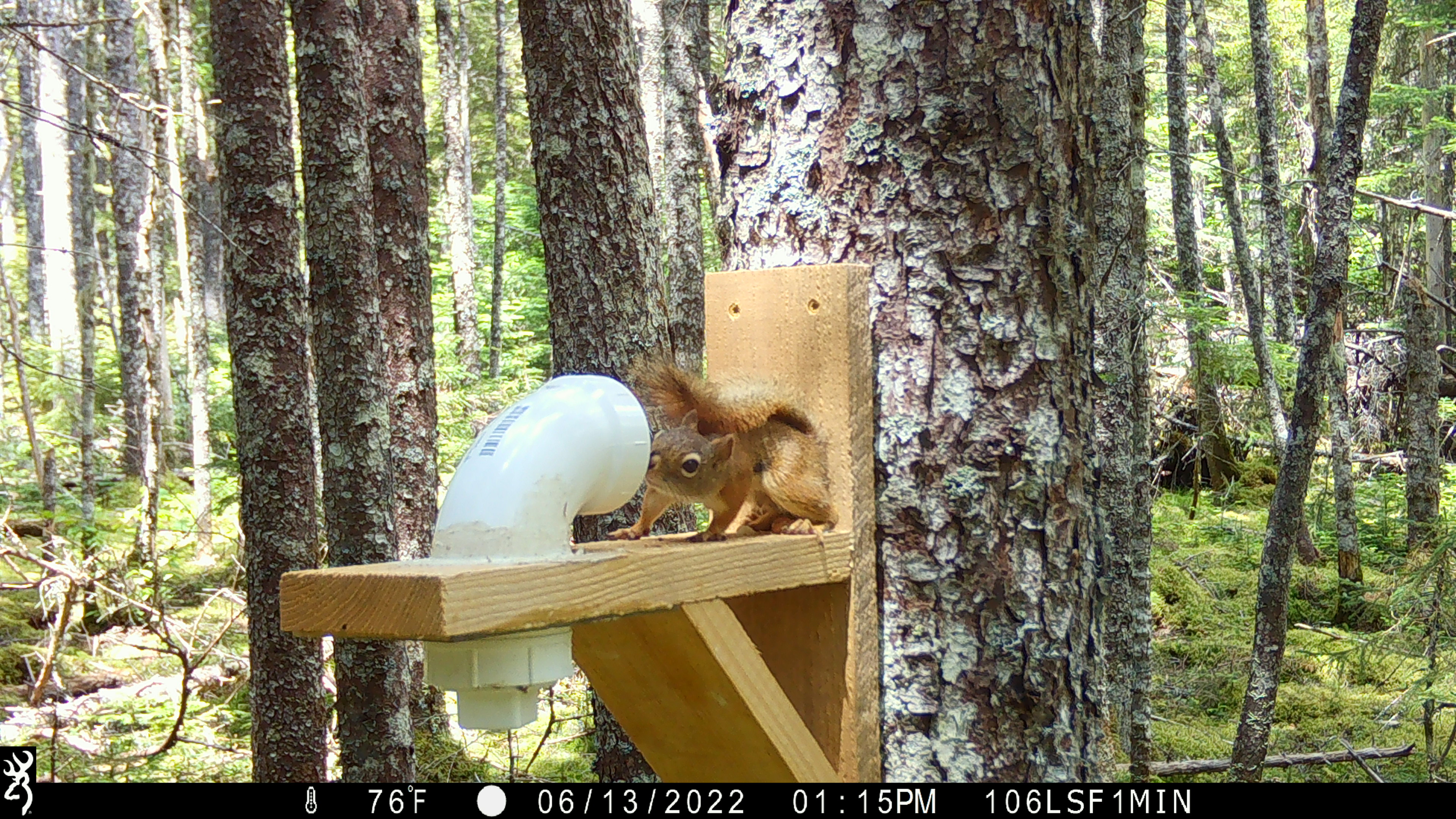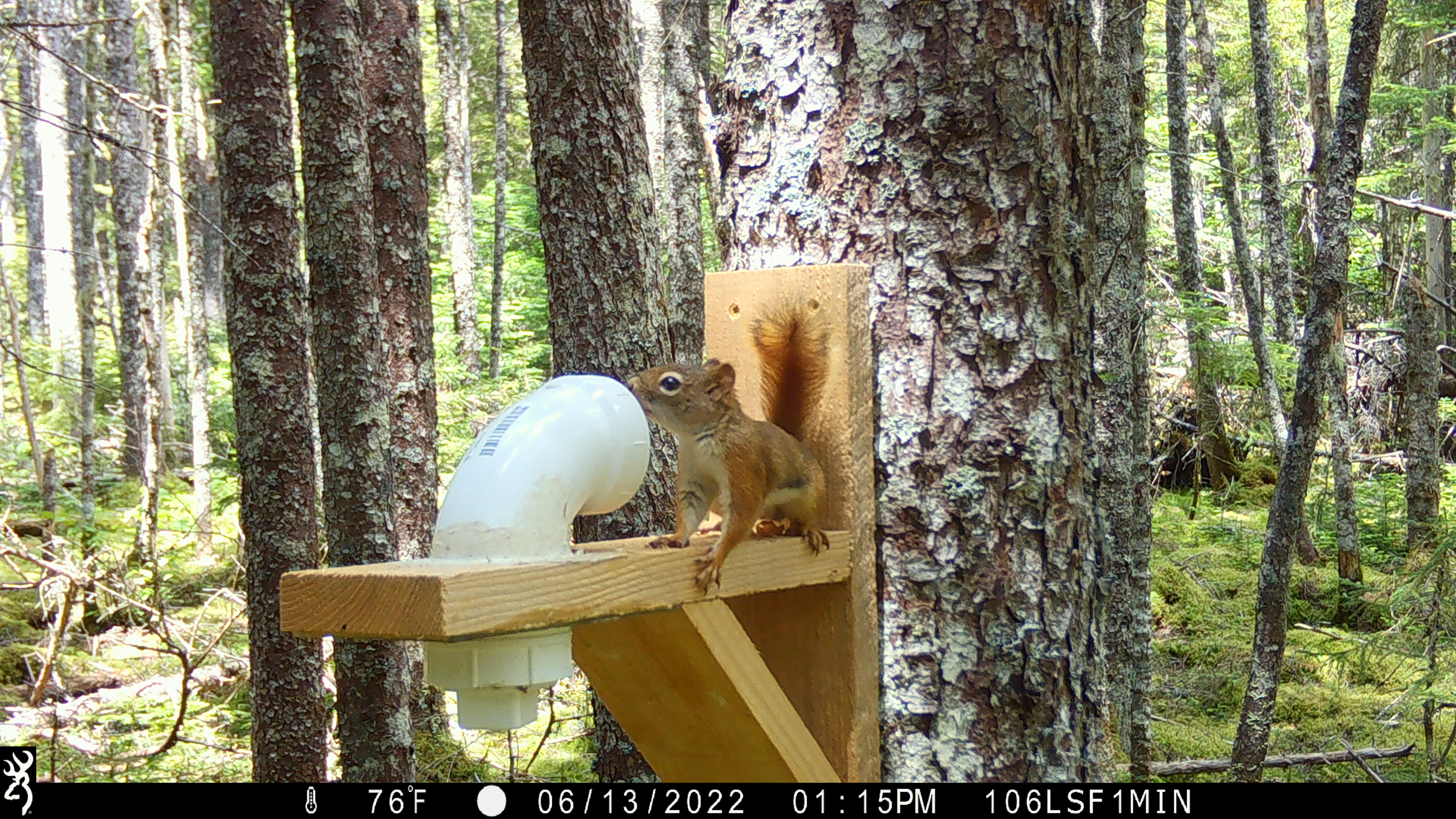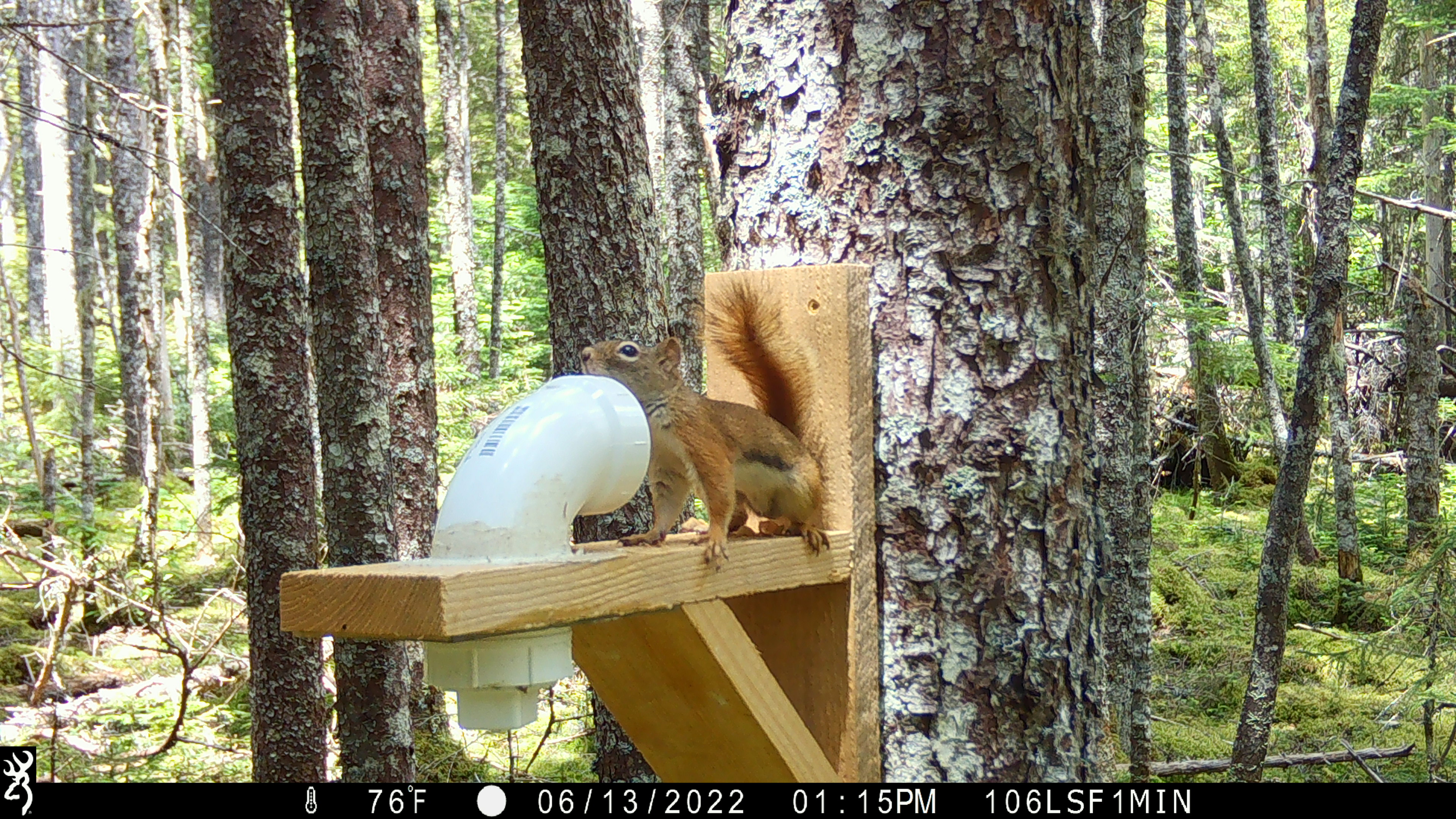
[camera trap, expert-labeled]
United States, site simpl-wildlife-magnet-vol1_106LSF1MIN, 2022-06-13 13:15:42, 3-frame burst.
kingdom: Animalia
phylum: Chordata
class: Mammalia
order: Rodentia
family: Sciuridae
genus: Tamiasciurus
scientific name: Tamiasciurus hudsonicus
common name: red squirrel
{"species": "red squirrel (Tamiasciurus hudsonicus)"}